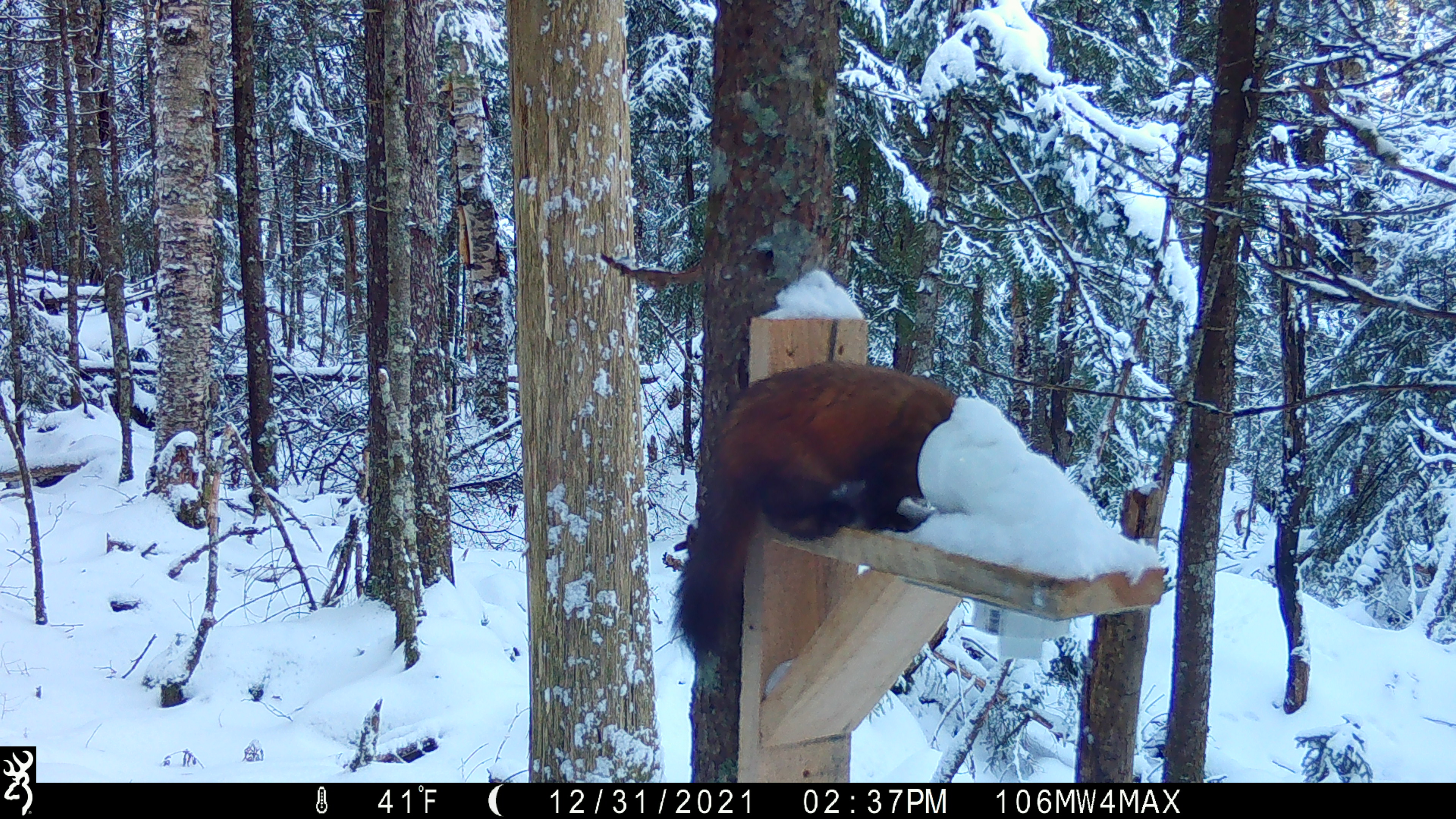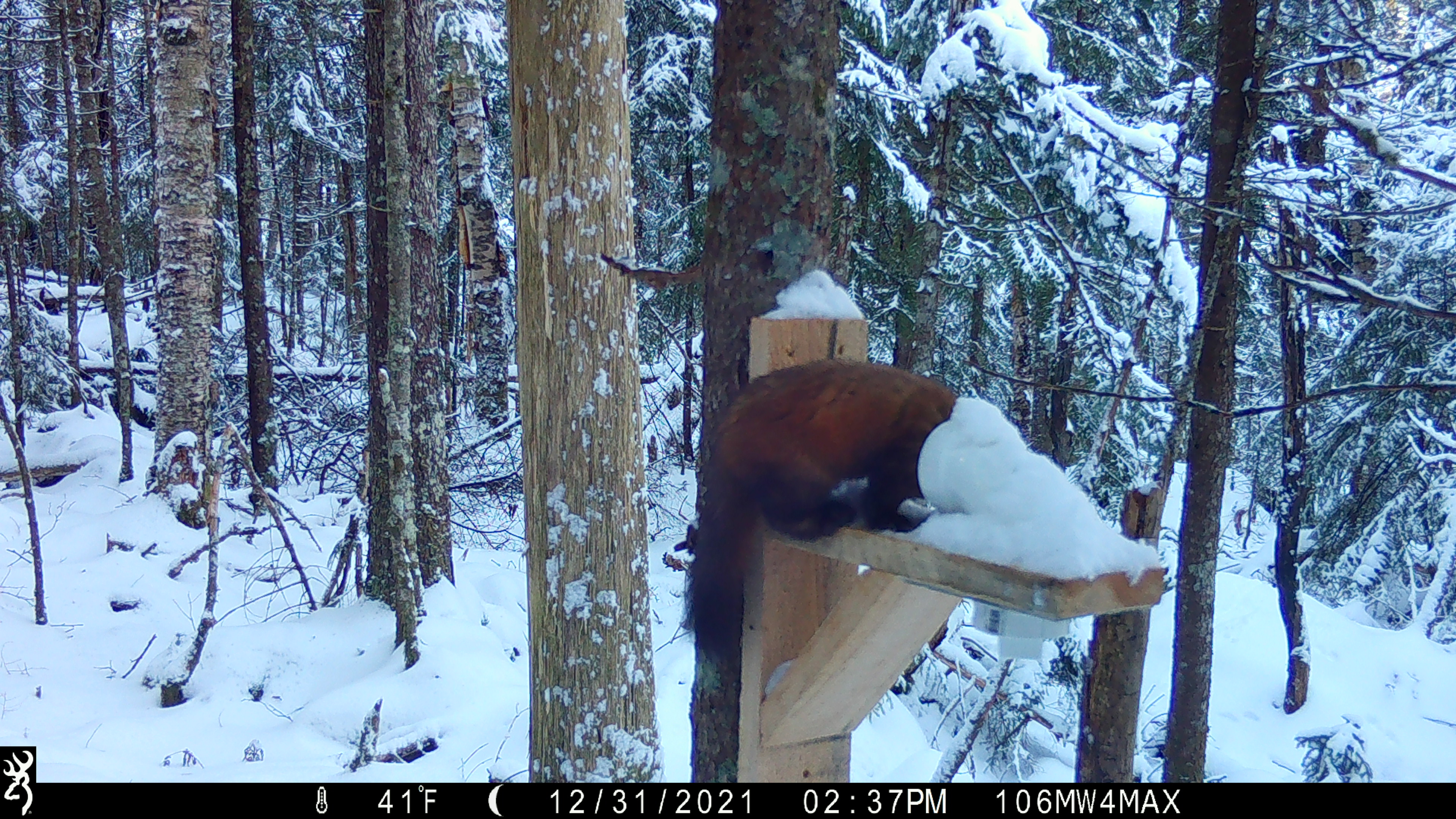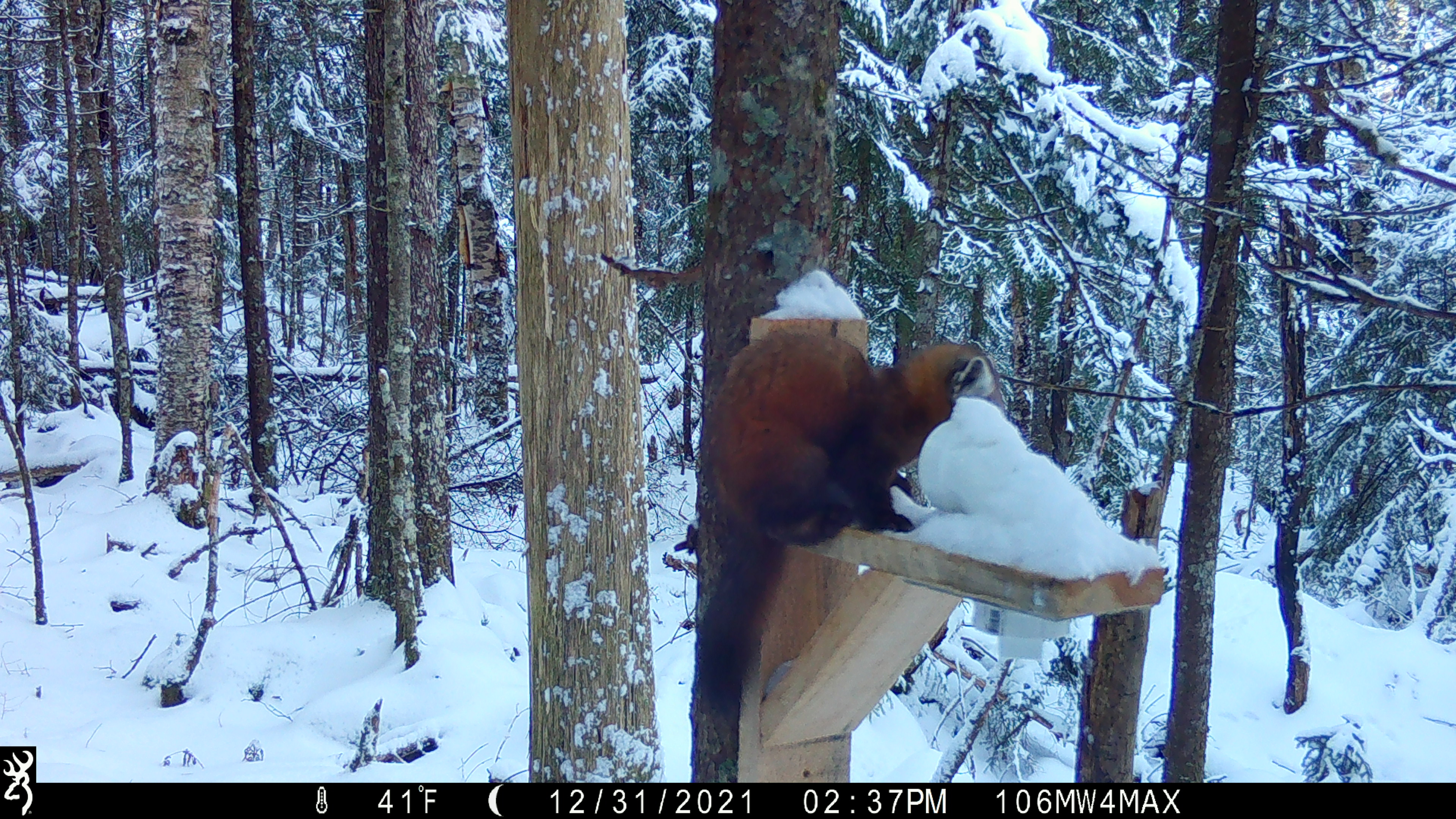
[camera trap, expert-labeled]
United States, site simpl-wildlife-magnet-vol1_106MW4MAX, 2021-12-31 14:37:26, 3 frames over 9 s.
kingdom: Animalia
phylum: Chordata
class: Mammalia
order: Carnivora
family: Mustelidae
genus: Martes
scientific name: Martes americana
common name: american marten